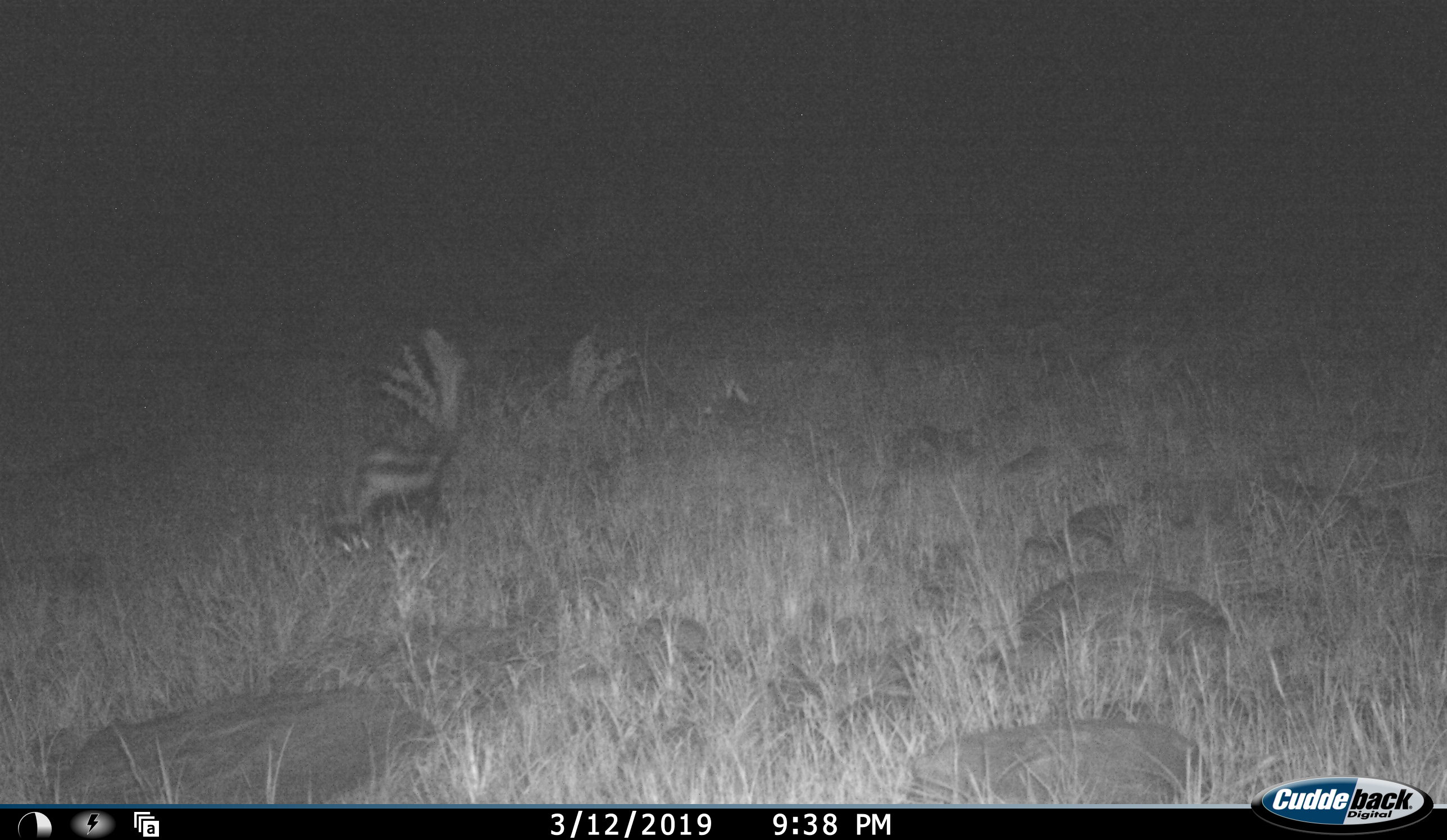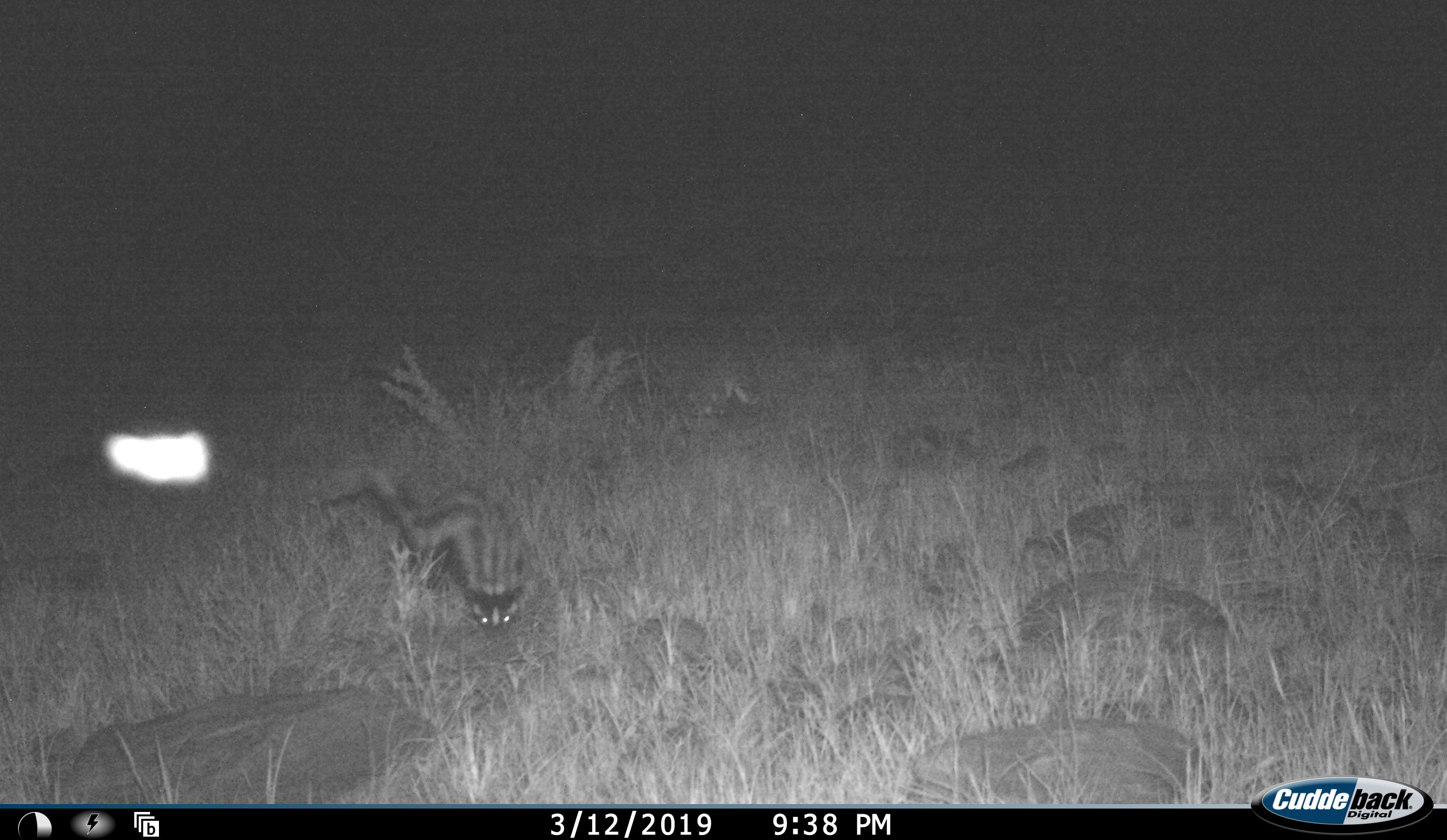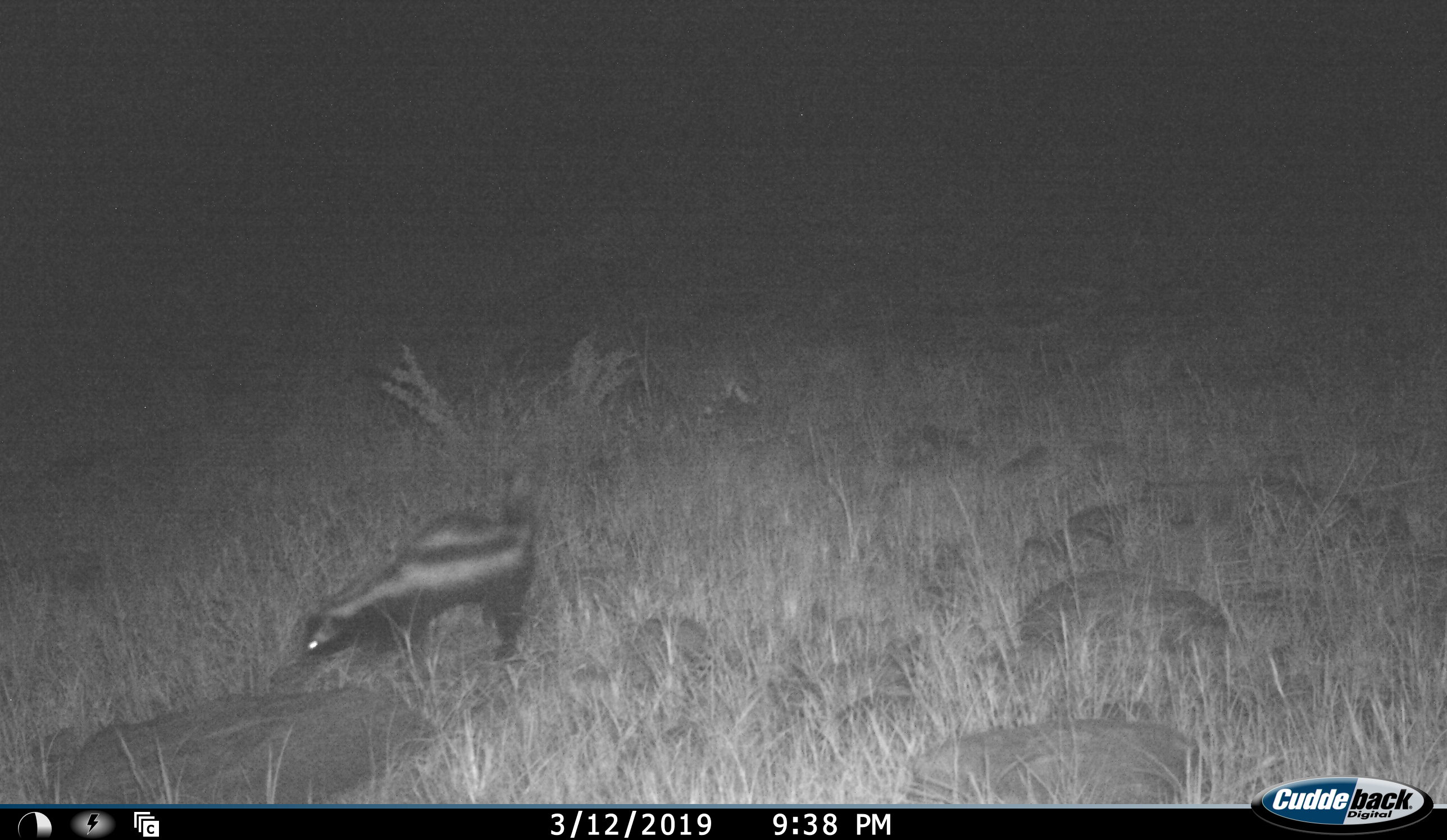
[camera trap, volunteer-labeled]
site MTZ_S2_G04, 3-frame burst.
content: unidentified animal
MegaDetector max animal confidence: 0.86